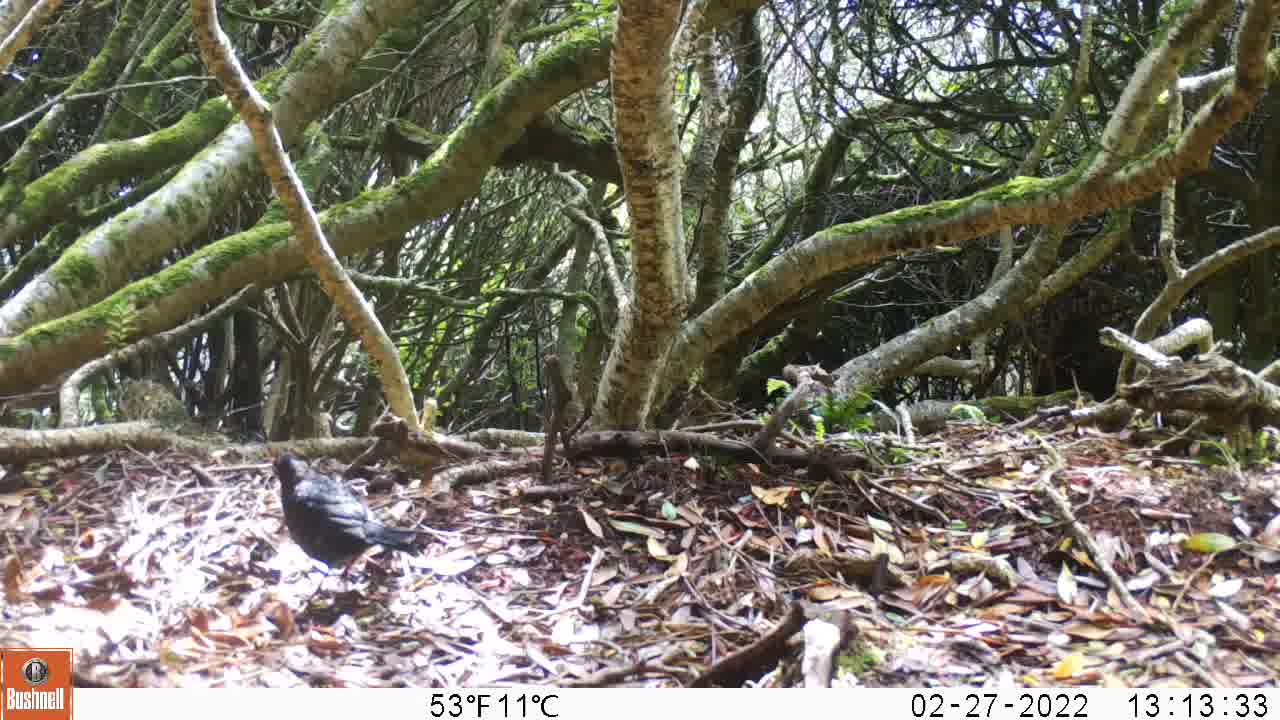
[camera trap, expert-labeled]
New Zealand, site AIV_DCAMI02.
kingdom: Animalia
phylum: Chordata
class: Aves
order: Passeriformes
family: Turdidae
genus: Turdus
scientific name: Turdus merula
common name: eurasian blackbird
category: blackbird